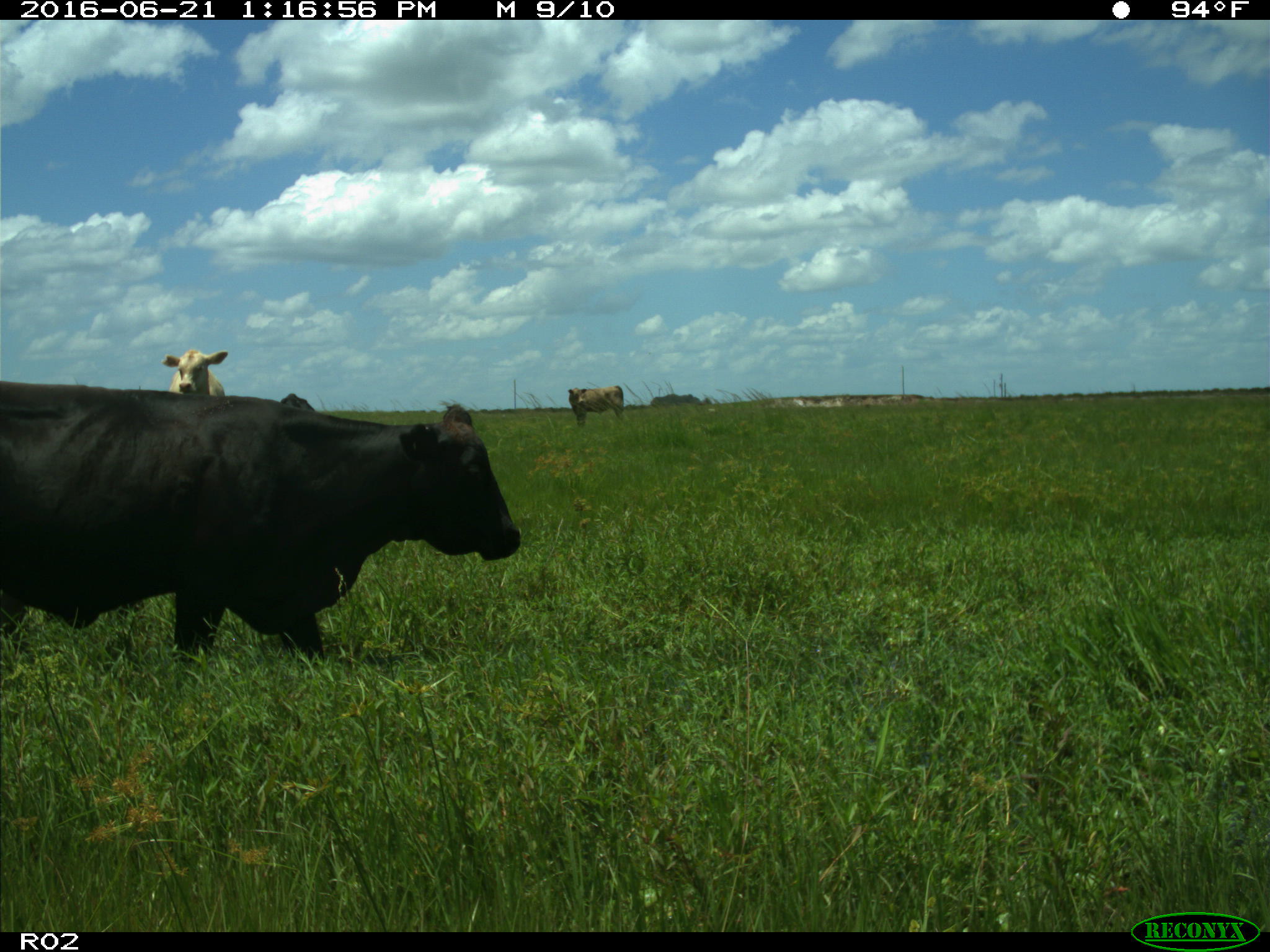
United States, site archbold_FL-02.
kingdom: Animalia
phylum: Chordata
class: Mammalia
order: Artiodactyla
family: Bovidae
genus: Bos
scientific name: Bos taurus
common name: domestic cow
Bos taurus (domestic cow).